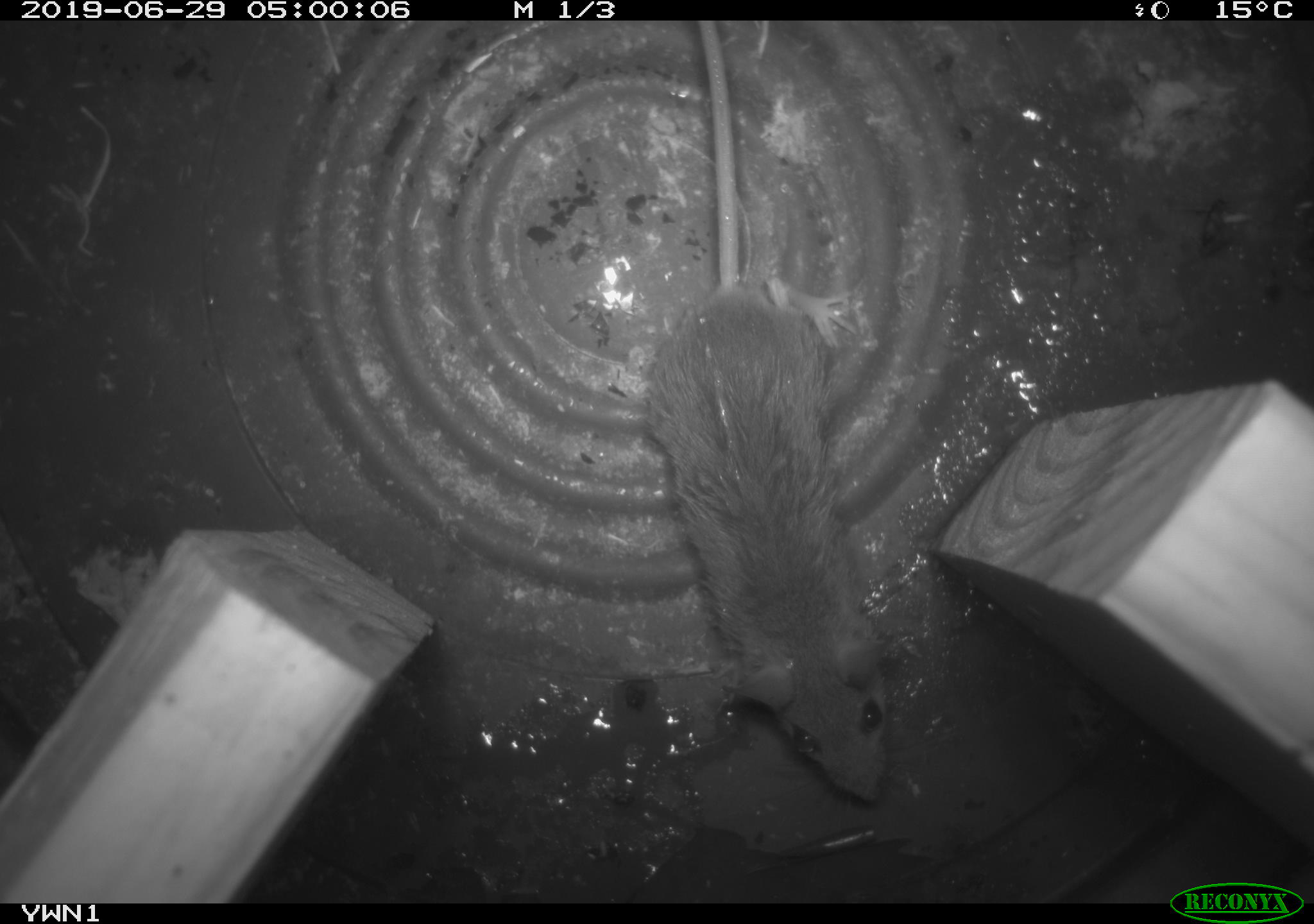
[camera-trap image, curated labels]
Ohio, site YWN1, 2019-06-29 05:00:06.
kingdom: Animalia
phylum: Chordata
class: Mammalia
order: Rodentia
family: Cricetidae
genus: Peromyscus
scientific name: Peromyscus leucopus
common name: white-footed mouse